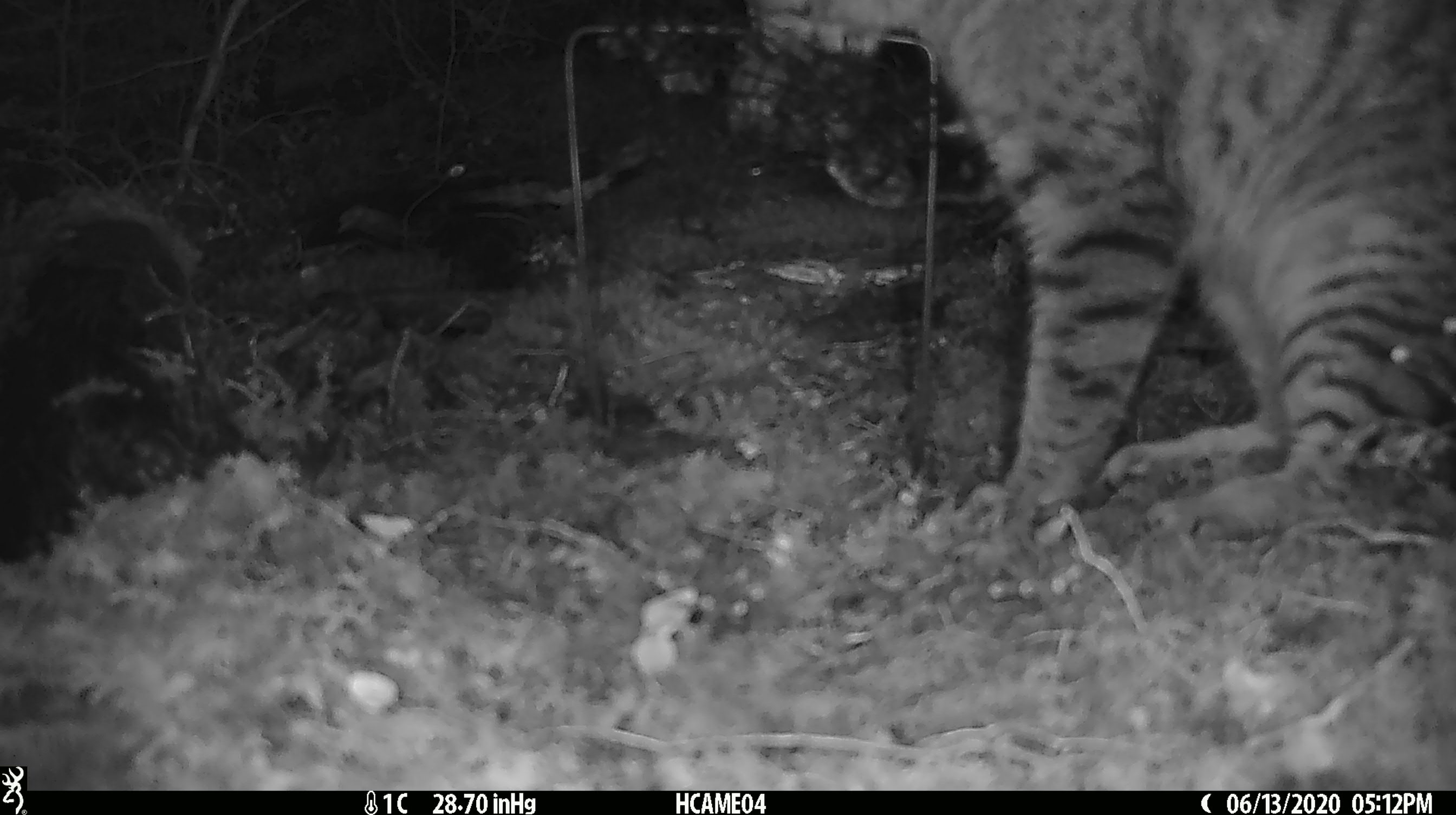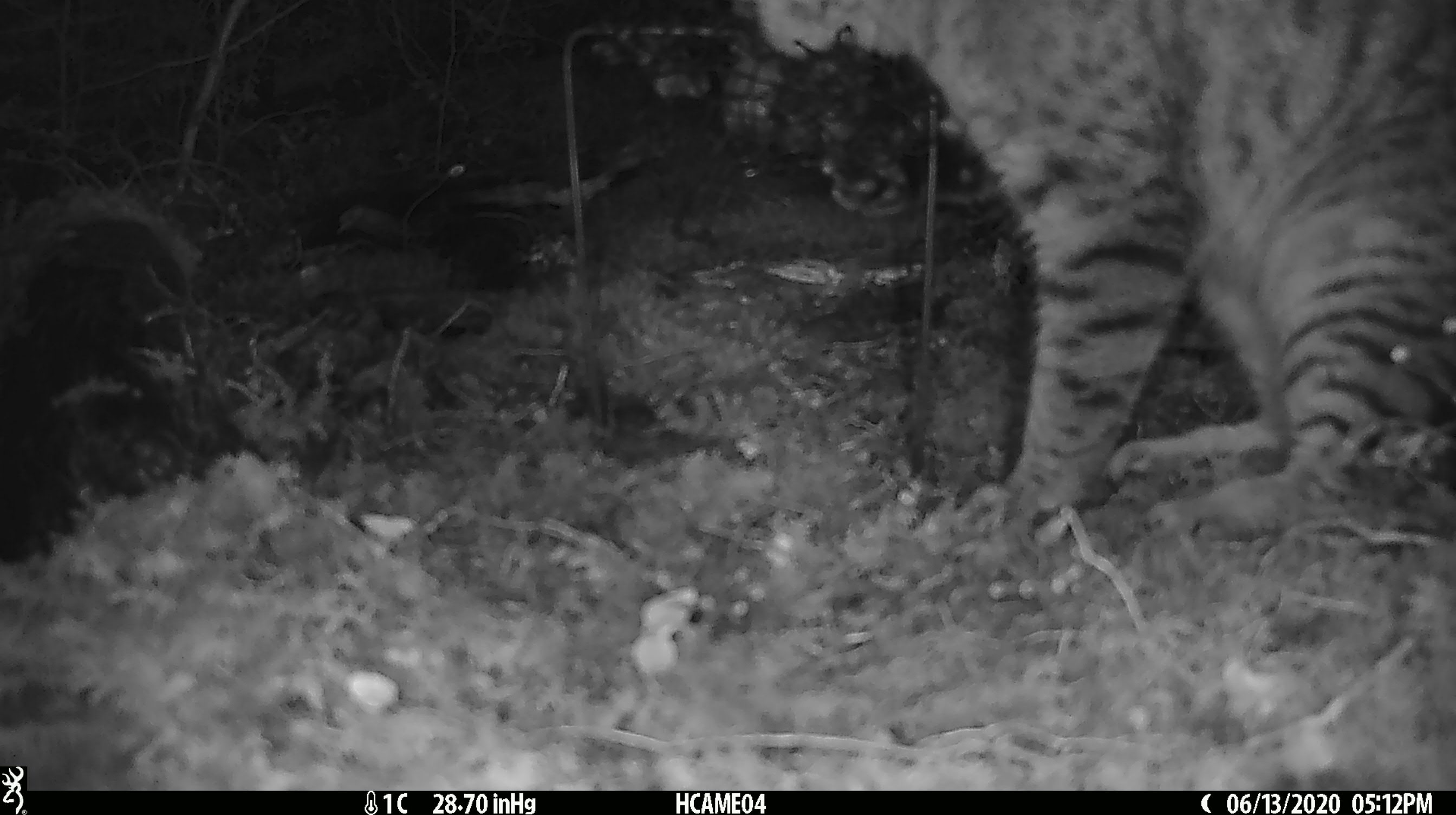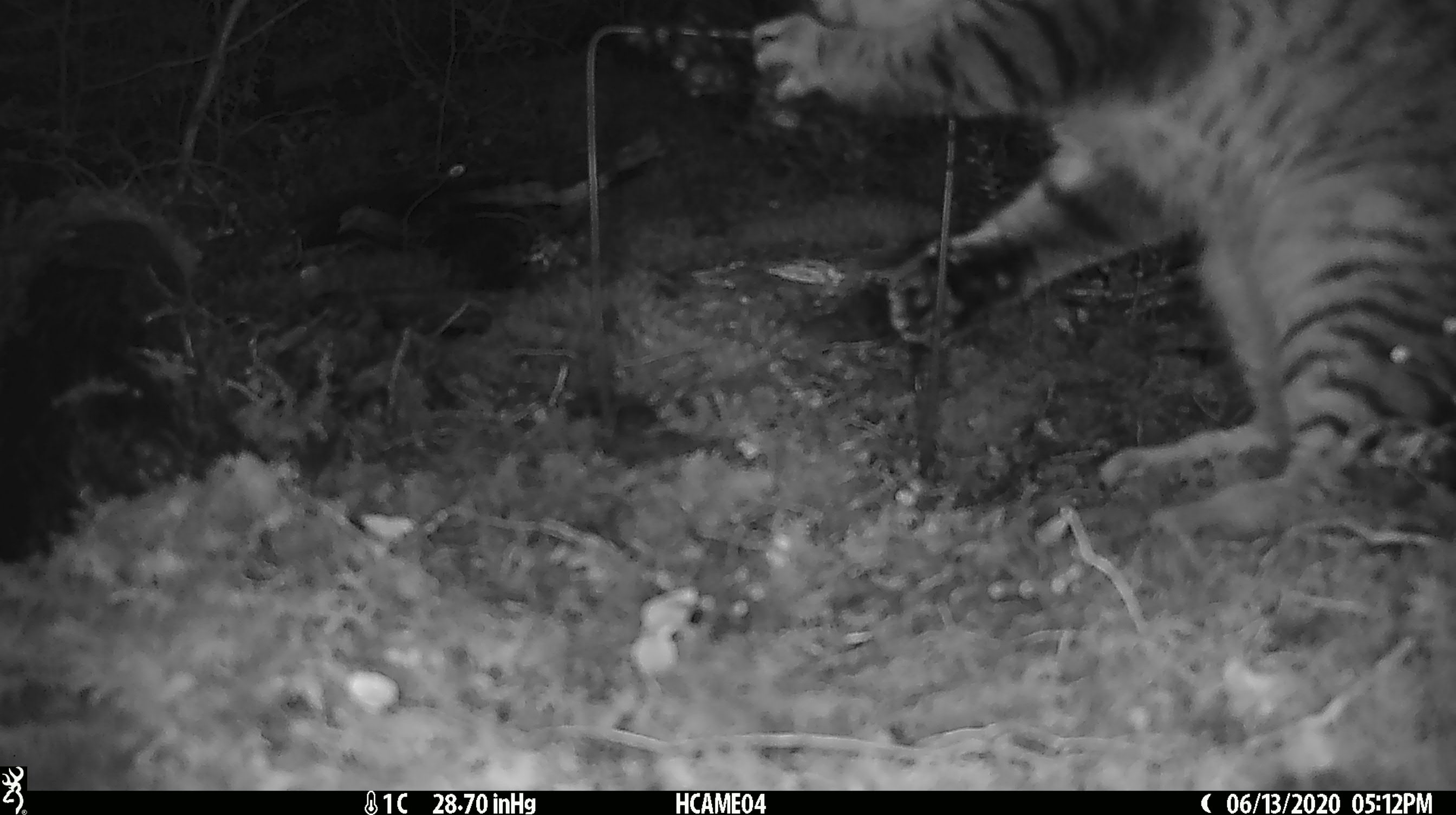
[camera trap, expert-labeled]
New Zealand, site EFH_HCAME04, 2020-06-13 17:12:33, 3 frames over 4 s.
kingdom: Animalia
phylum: Chordata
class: Mammalia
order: Carnivora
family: Felidae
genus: Felis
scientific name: Felis catus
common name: domestic cat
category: cat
Cat (domestic cat) (Felis catus).